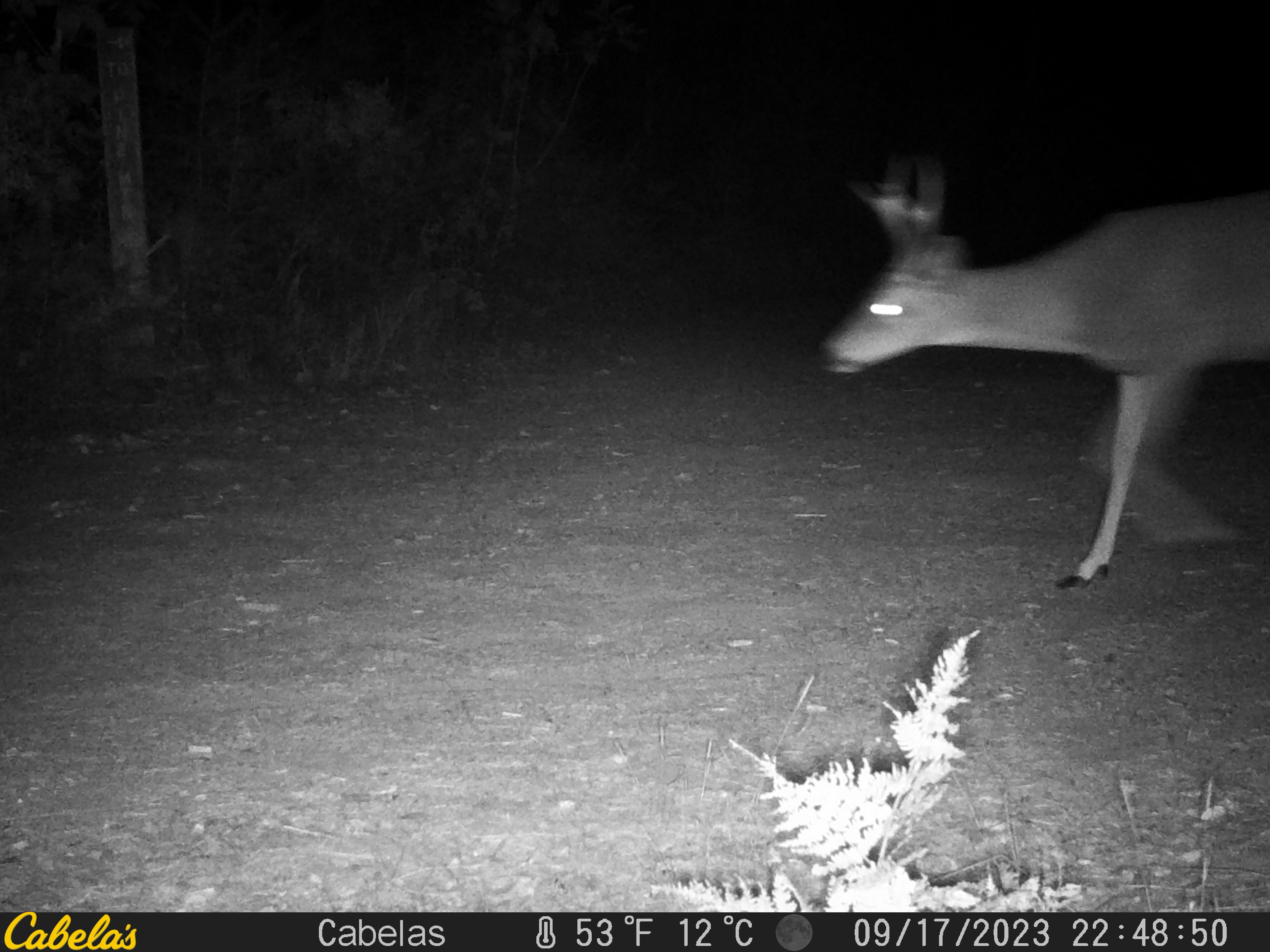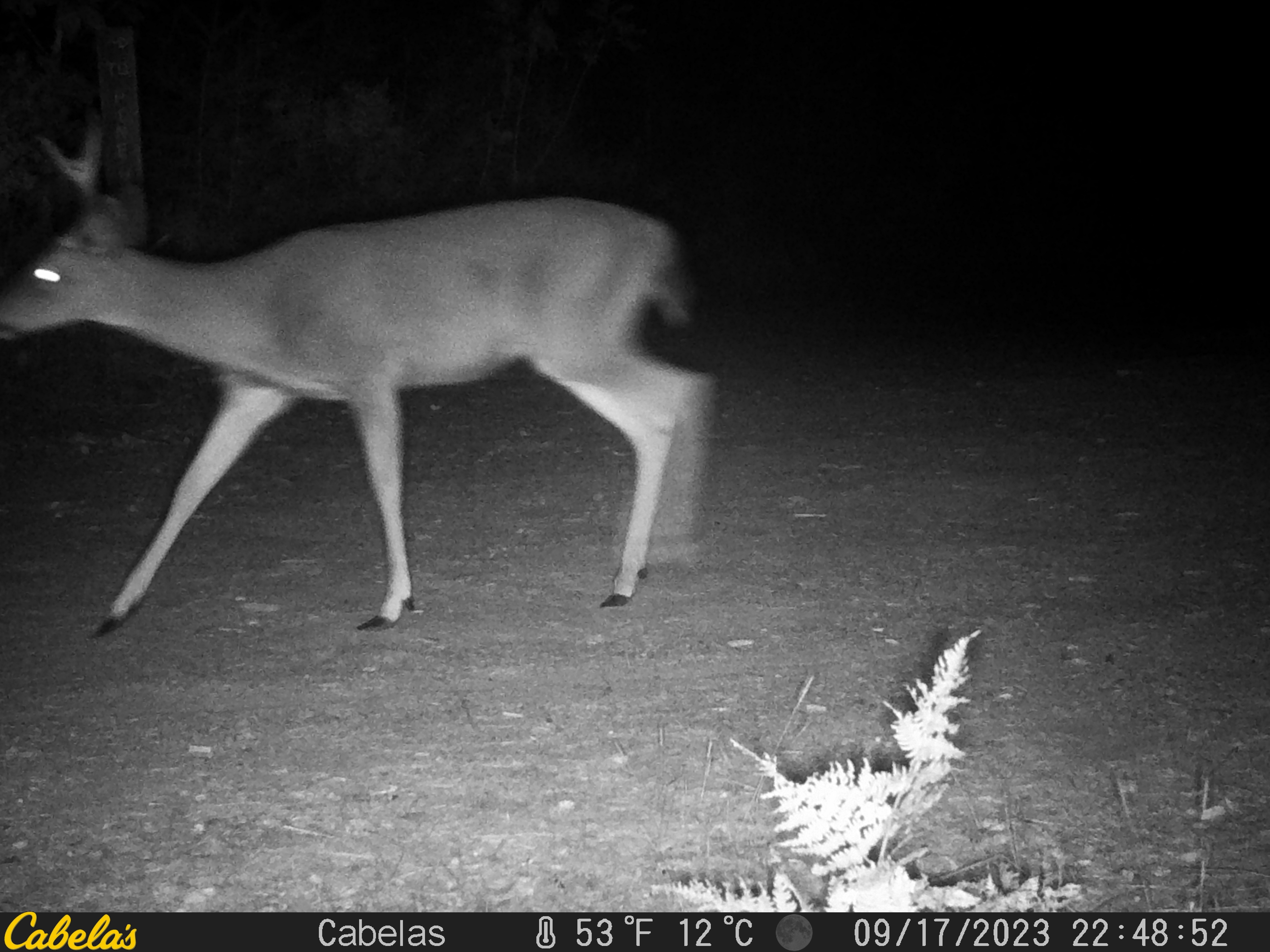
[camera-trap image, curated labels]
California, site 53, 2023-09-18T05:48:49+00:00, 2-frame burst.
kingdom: Animalia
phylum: Chordata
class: Mammalia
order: Artiodactyla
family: Cervidae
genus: Odocoileus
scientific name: Odocoileus hemionus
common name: mule deer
Mule deer (Odocoileus hemionus).